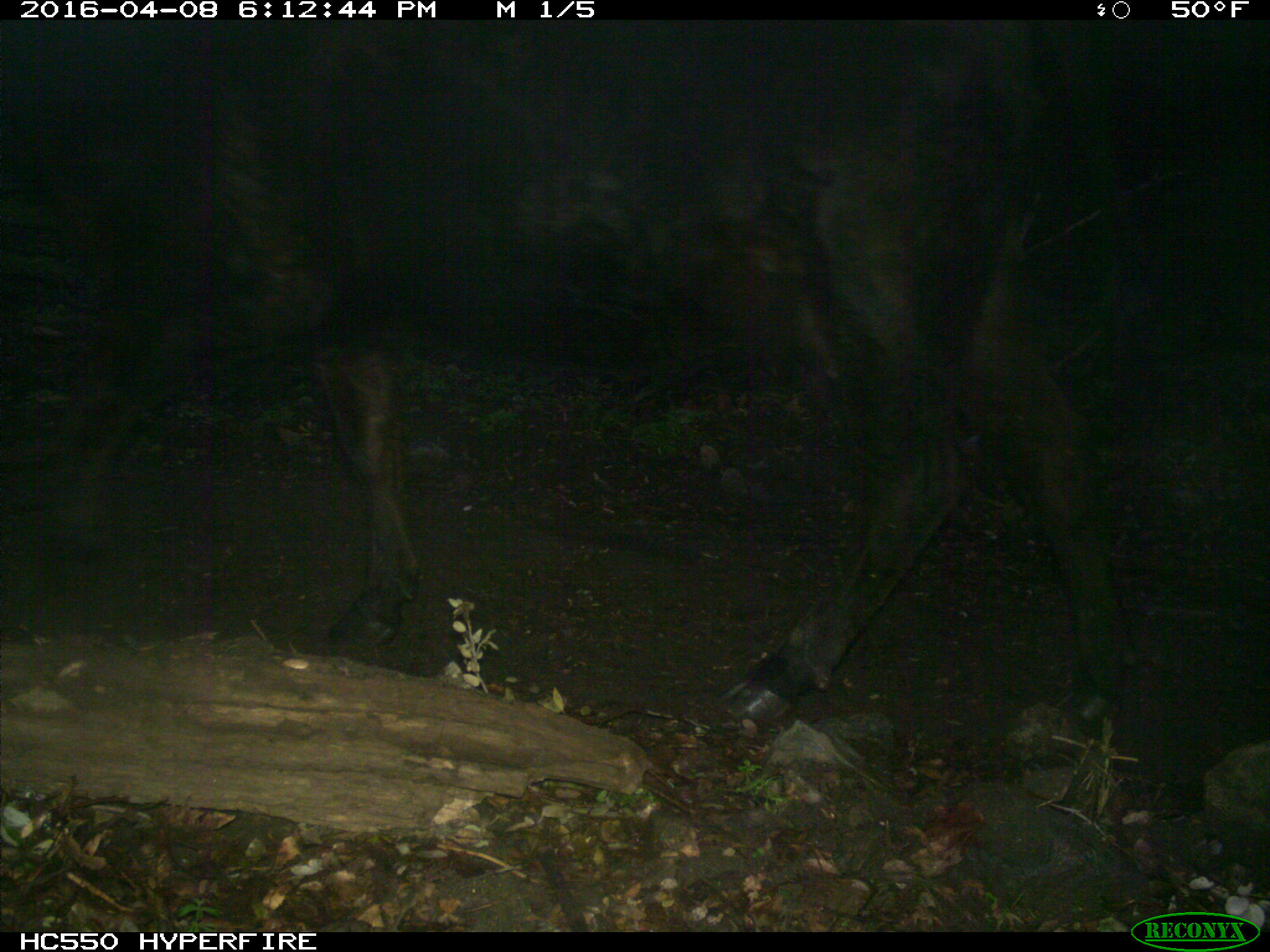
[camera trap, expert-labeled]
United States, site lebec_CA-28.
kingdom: Animalia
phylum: Chordata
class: Mammalia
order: Artiodactyla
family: Bovidae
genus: Bos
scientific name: Bos taurus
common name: domestic cow